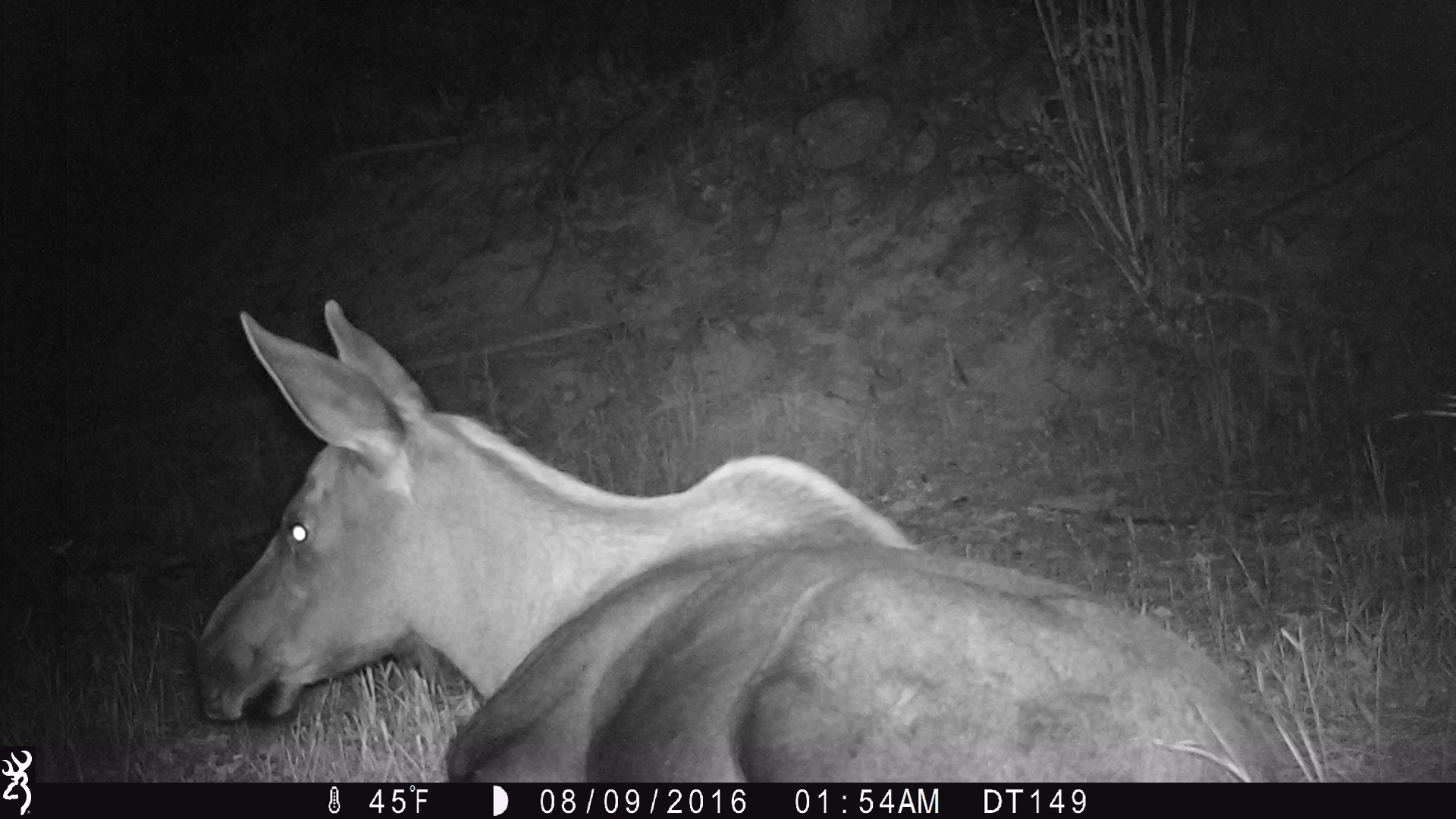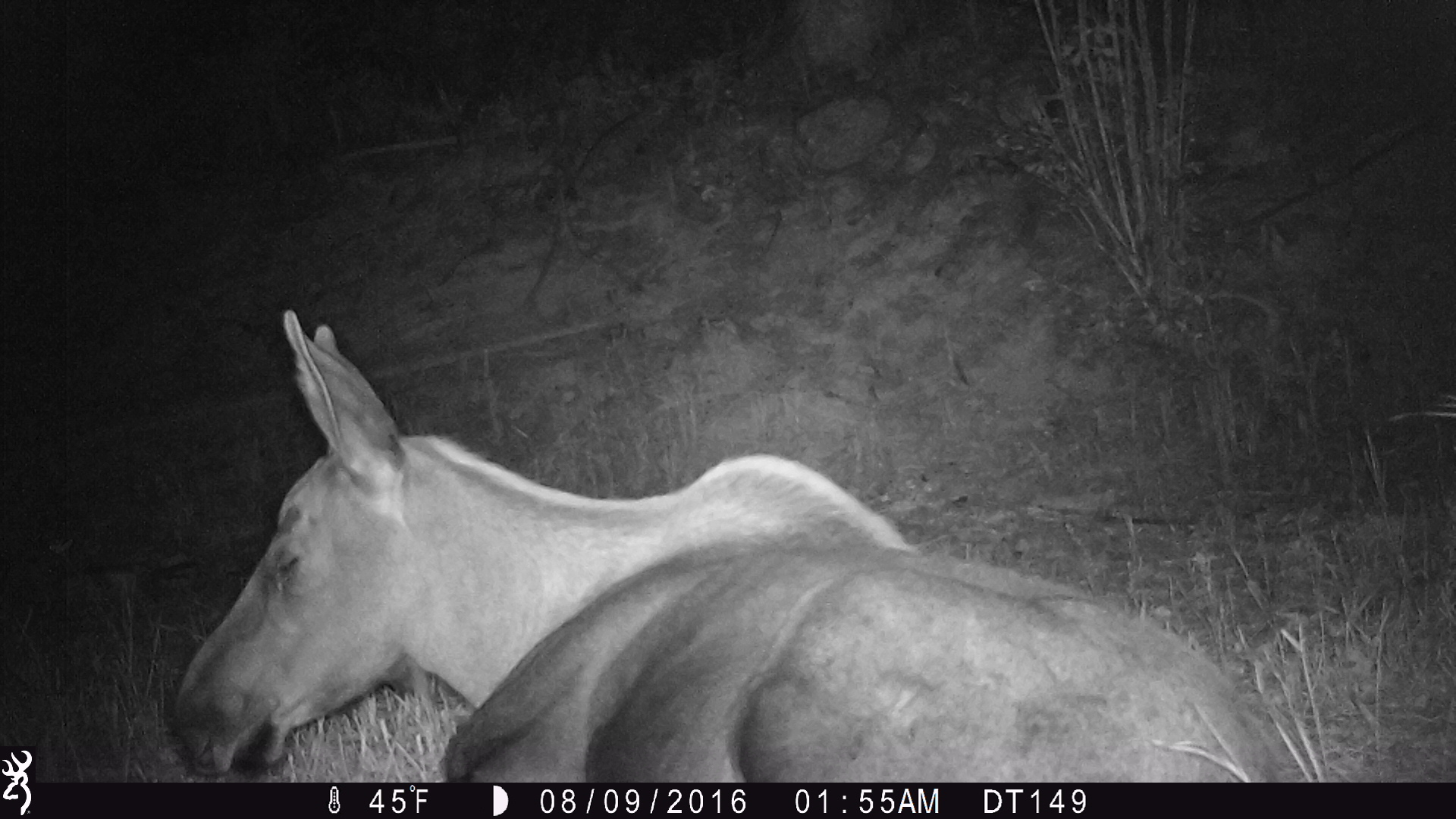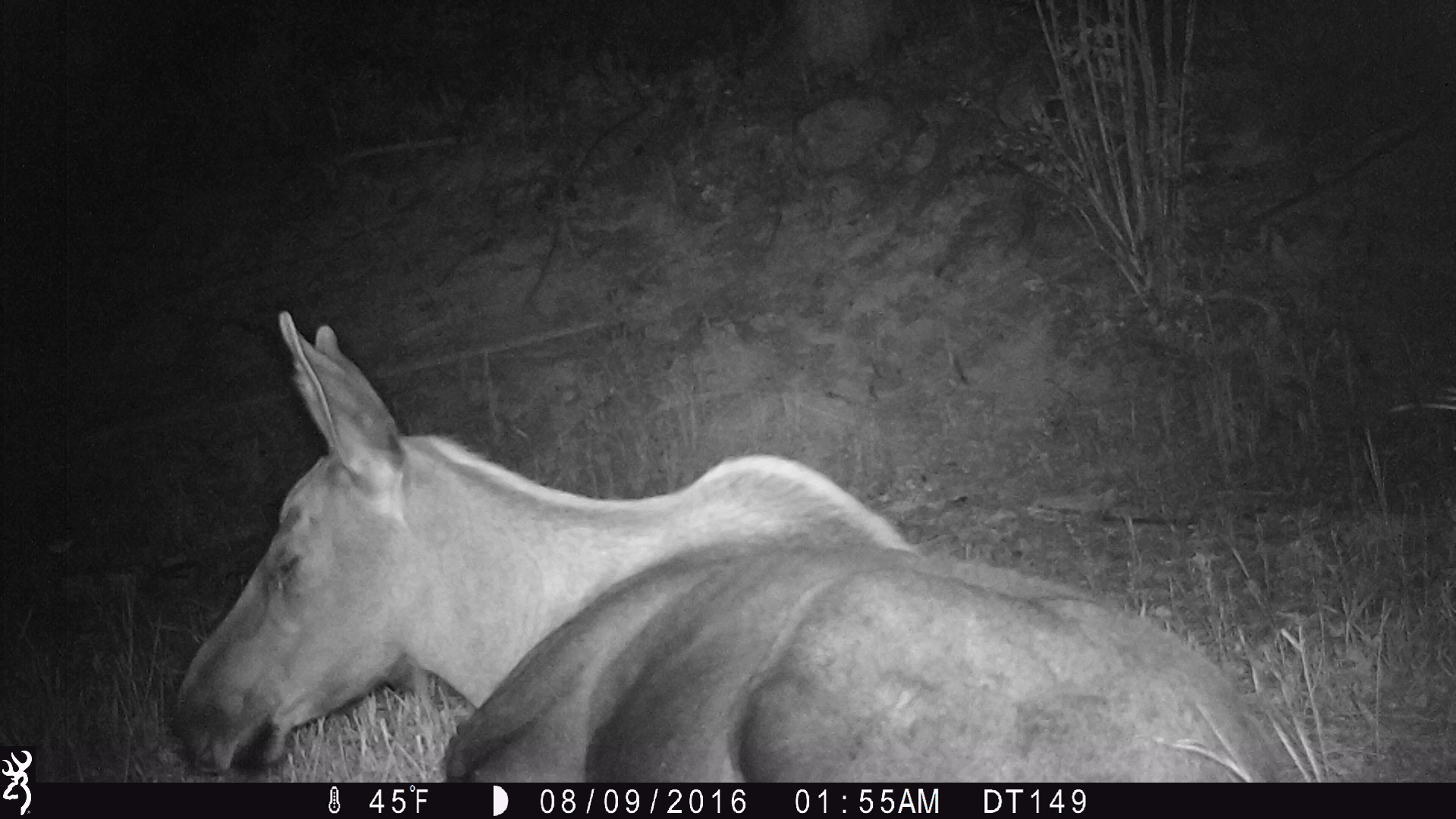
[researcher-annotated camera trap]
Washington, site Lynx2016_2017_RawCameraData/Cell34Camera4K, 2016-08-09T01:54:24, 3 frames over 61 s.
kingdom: Animalia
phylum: Chordata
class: Mammalia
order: Artiodactyla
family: Cervidae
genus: Alces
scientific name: Alces alces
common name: moose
Alces alces (moose). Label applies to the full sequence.